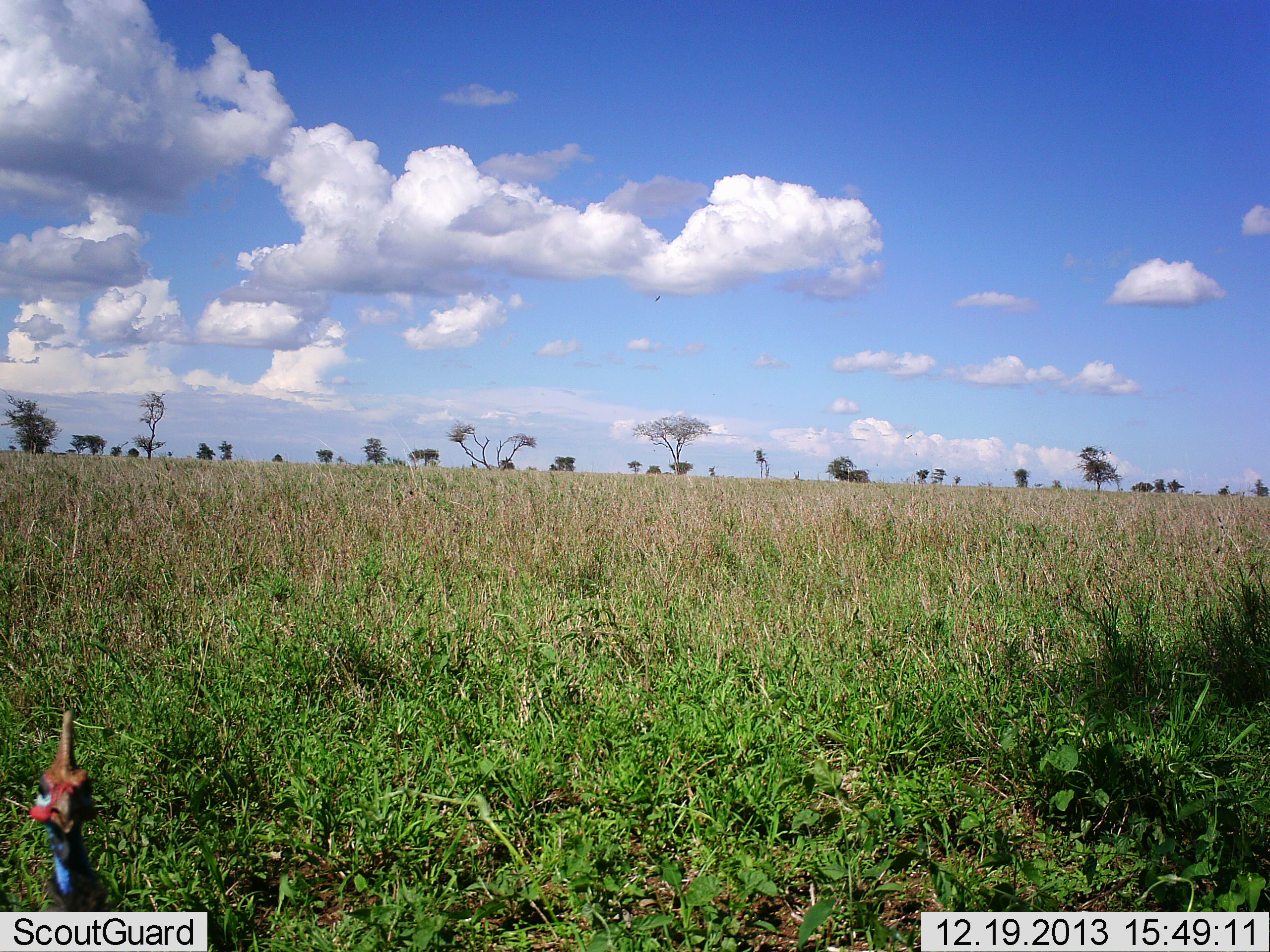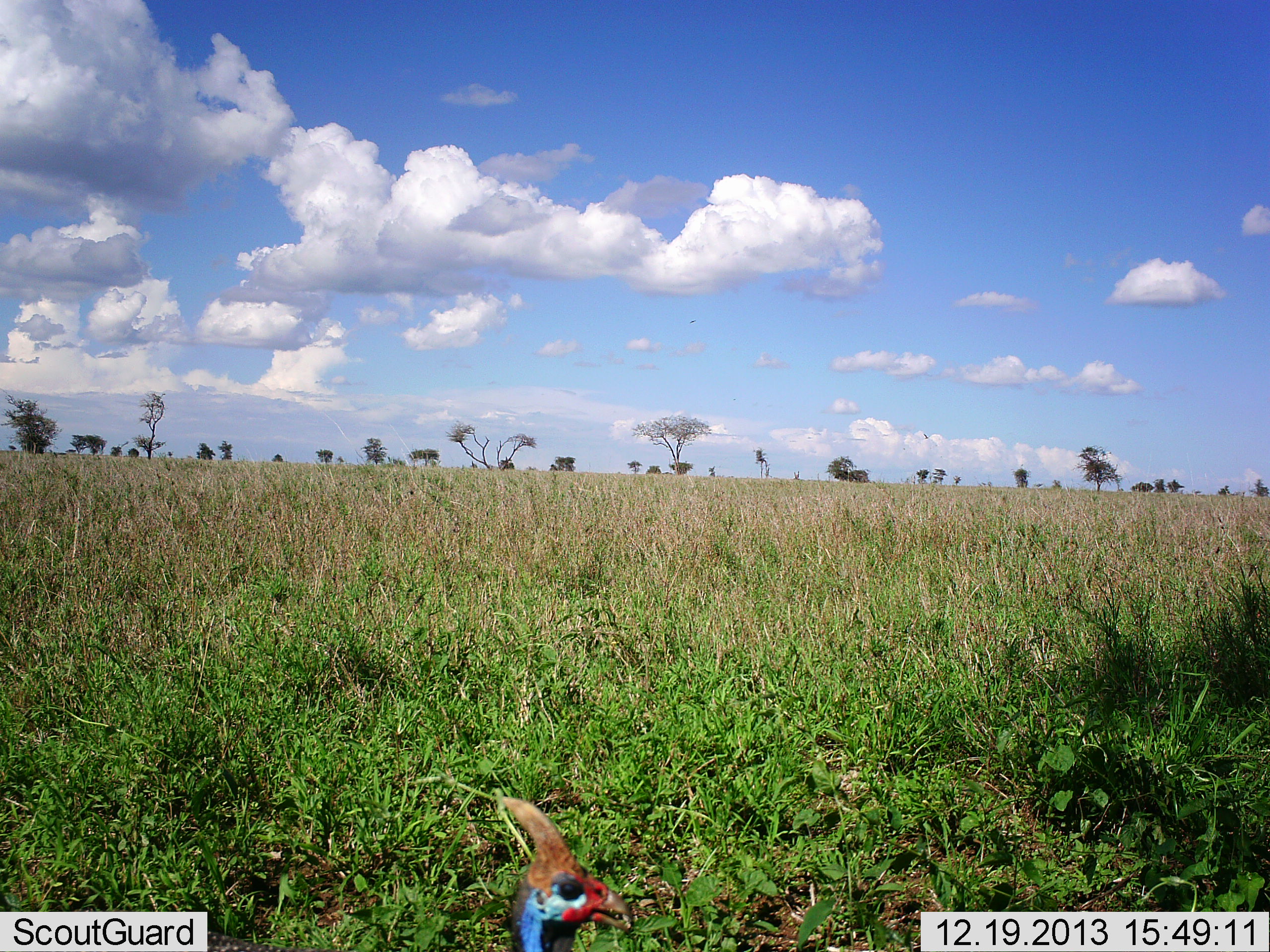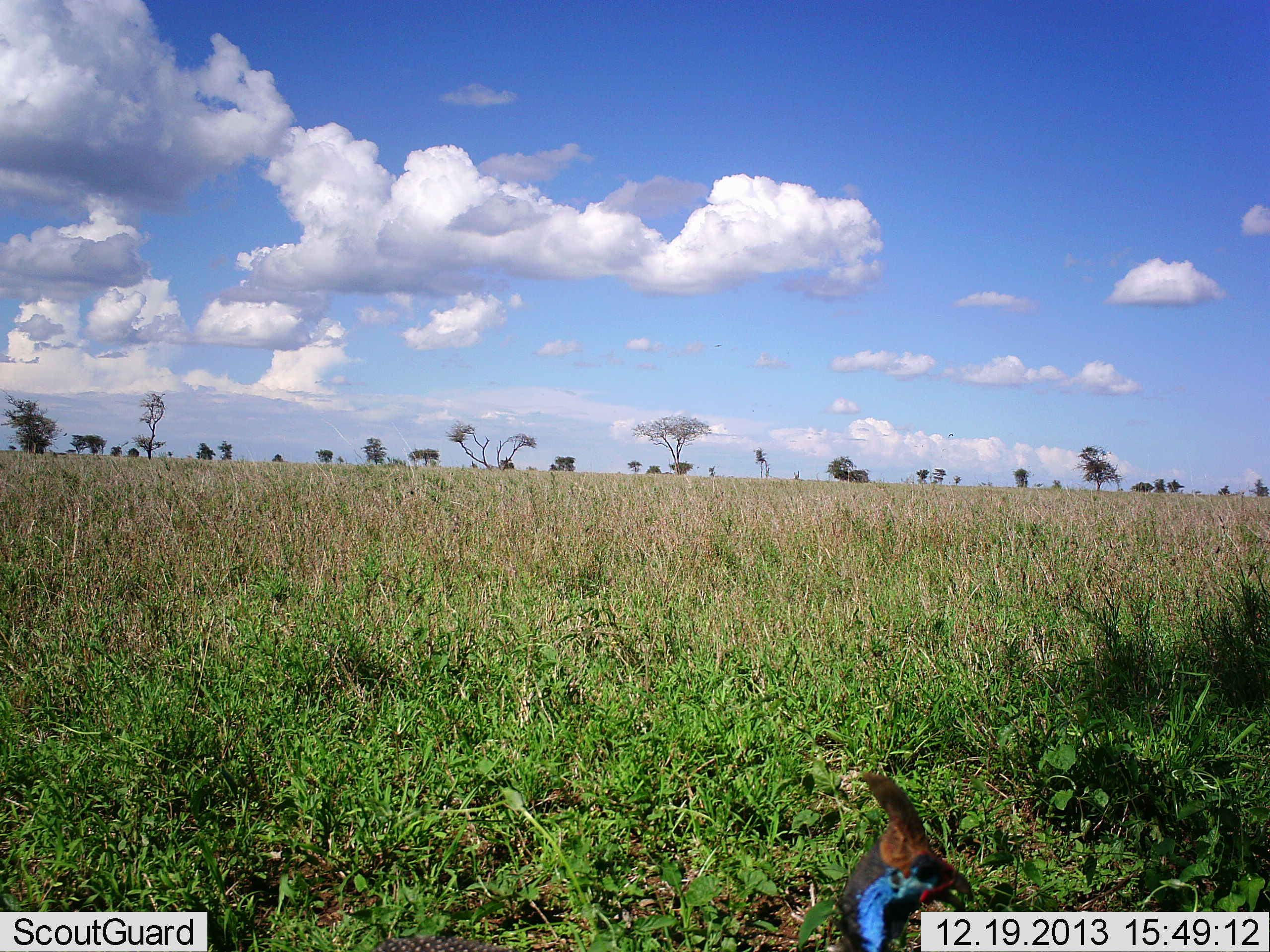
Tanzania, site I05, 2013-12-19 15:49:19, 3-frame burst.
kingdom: Animalia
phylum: Chordata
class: Aves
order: Galliformes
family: Numididae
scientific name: Numididae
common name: guinea fowl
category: guineafowl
Guineafowl (guinea fowl) (Numididae), count 1. Behavior (volunteer vote fractions): standing 18%, resting 0%, moving 82%, interacting 0%. Young present (vote fraction): 0%. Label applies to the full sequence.